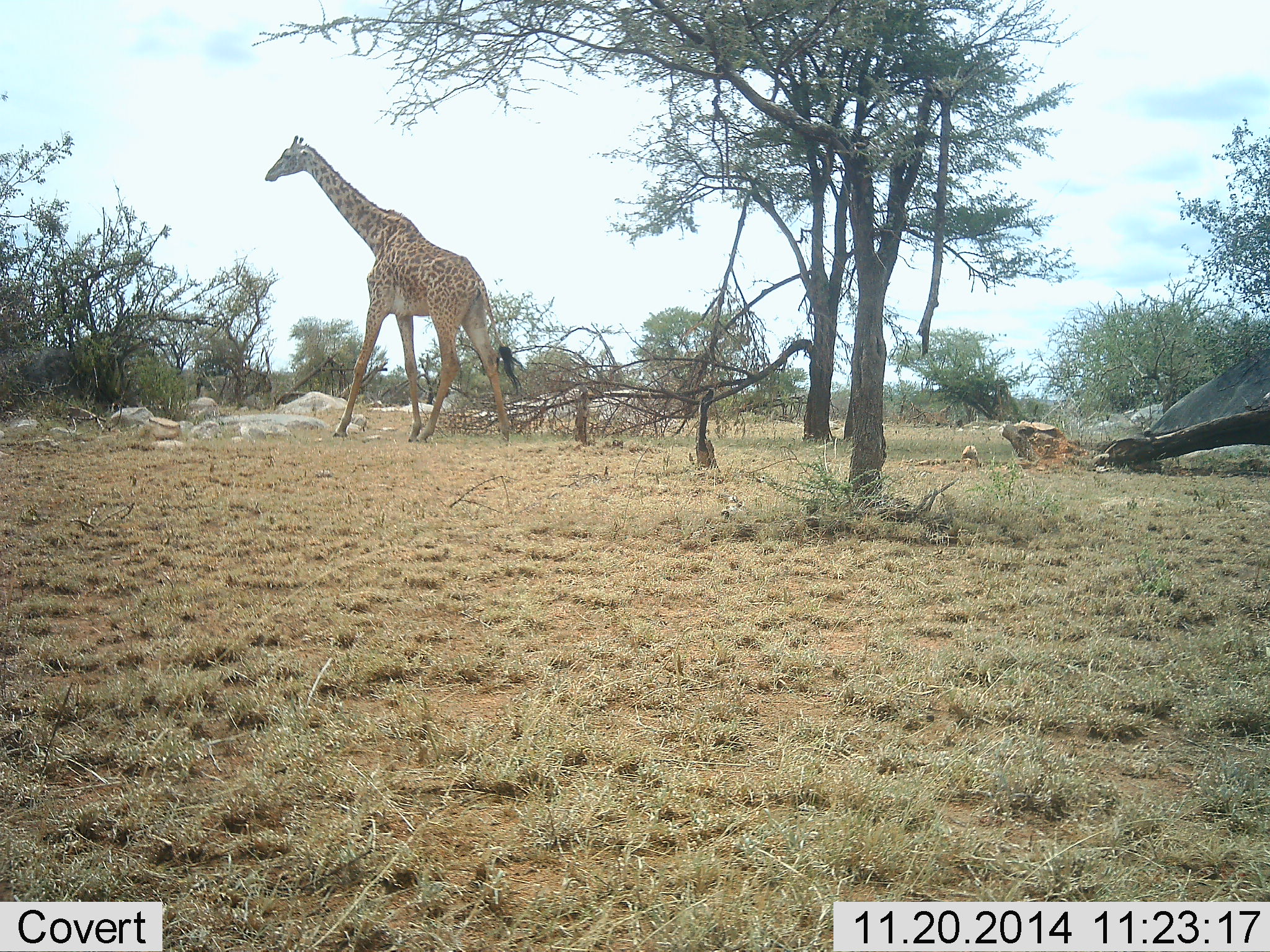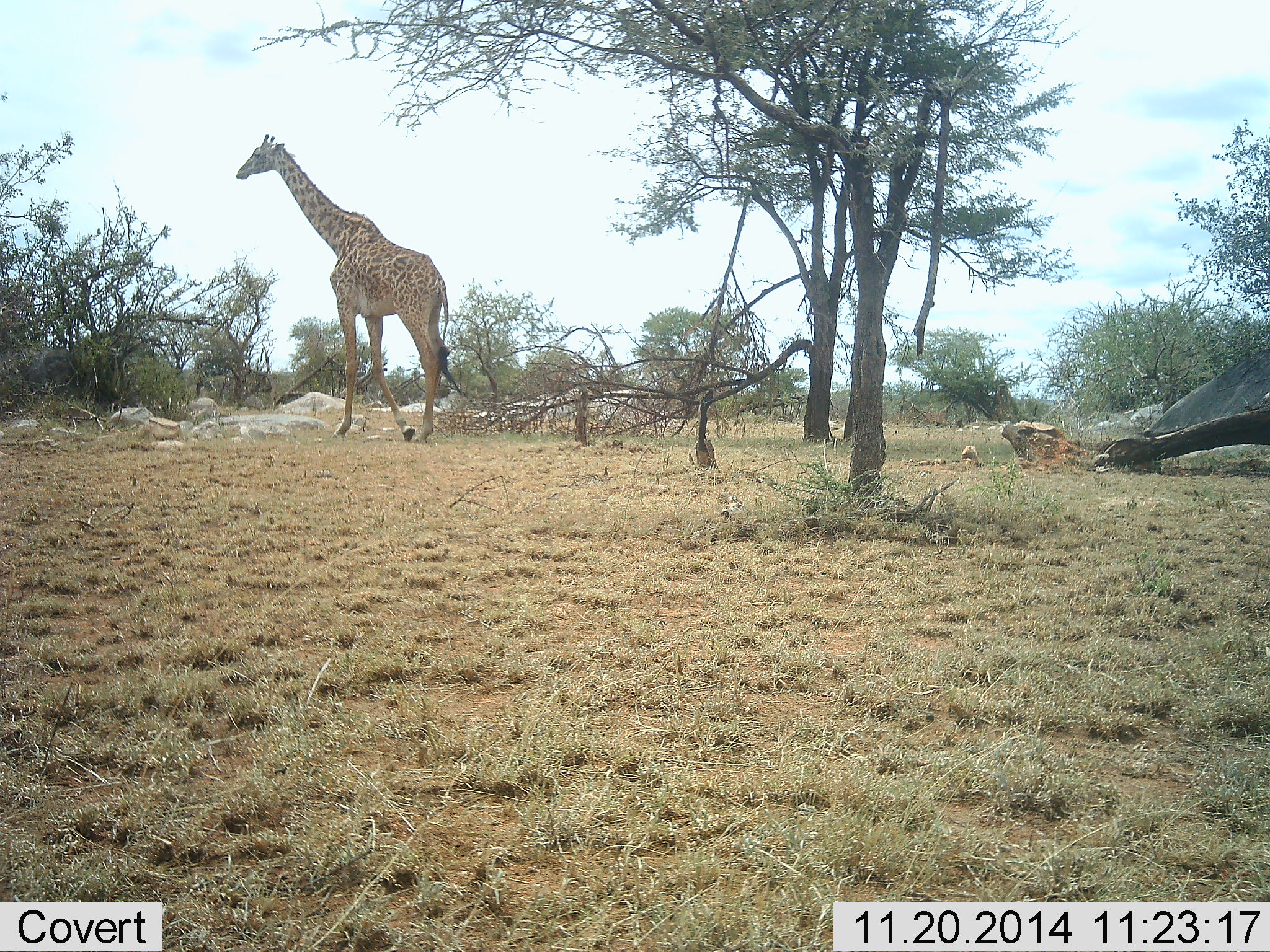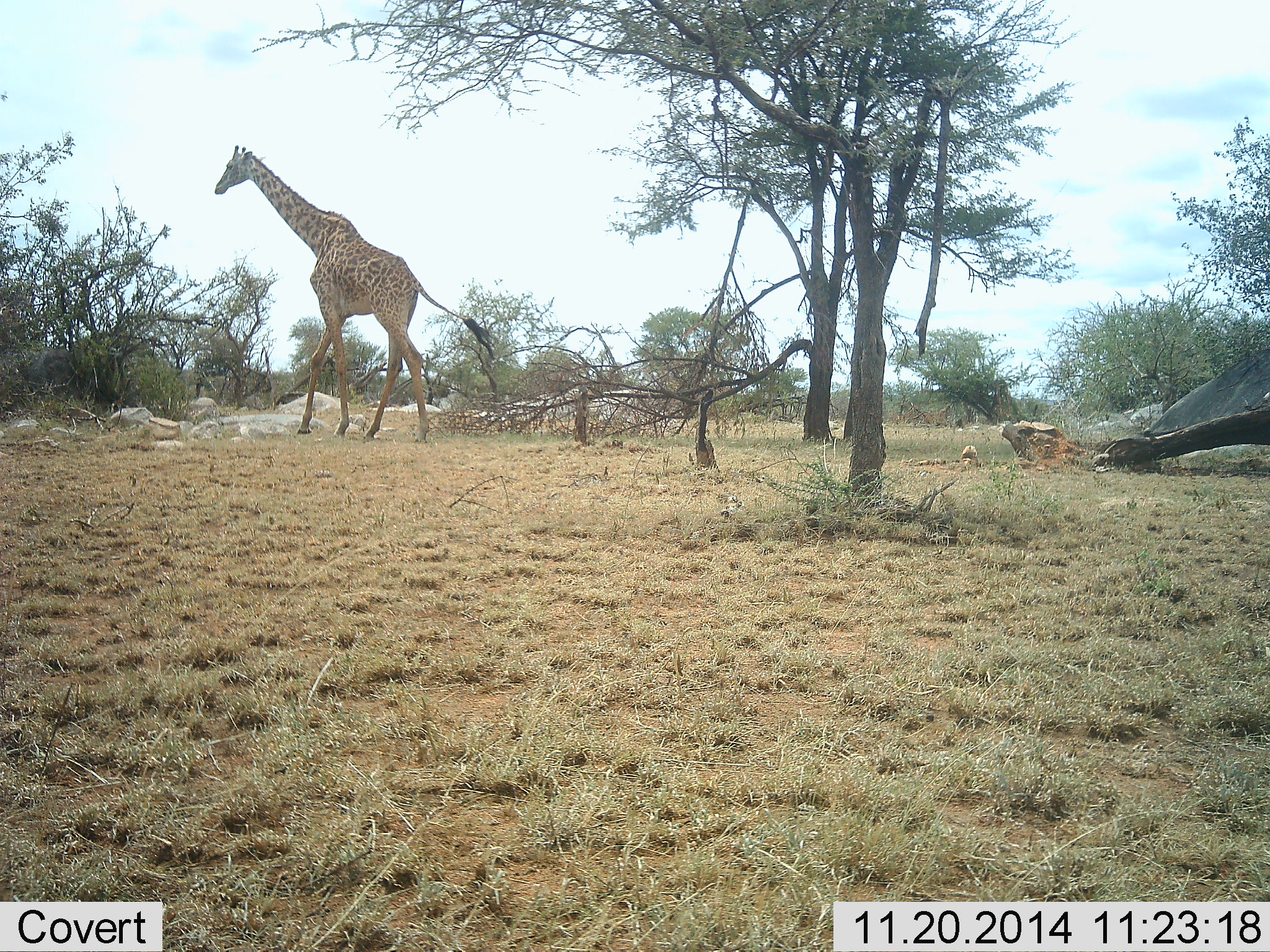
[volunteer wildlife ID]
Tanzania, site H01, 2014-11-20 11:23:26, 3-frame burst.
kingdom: Animalia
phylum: Chordata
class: Mammalia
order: Artiodactyla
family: Giraffidae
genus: Giraffa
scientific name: Giraffa camelopardalis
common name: giraffe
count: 1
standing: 10%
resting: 0%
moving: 90%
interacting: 0%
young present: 0%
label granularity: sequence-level